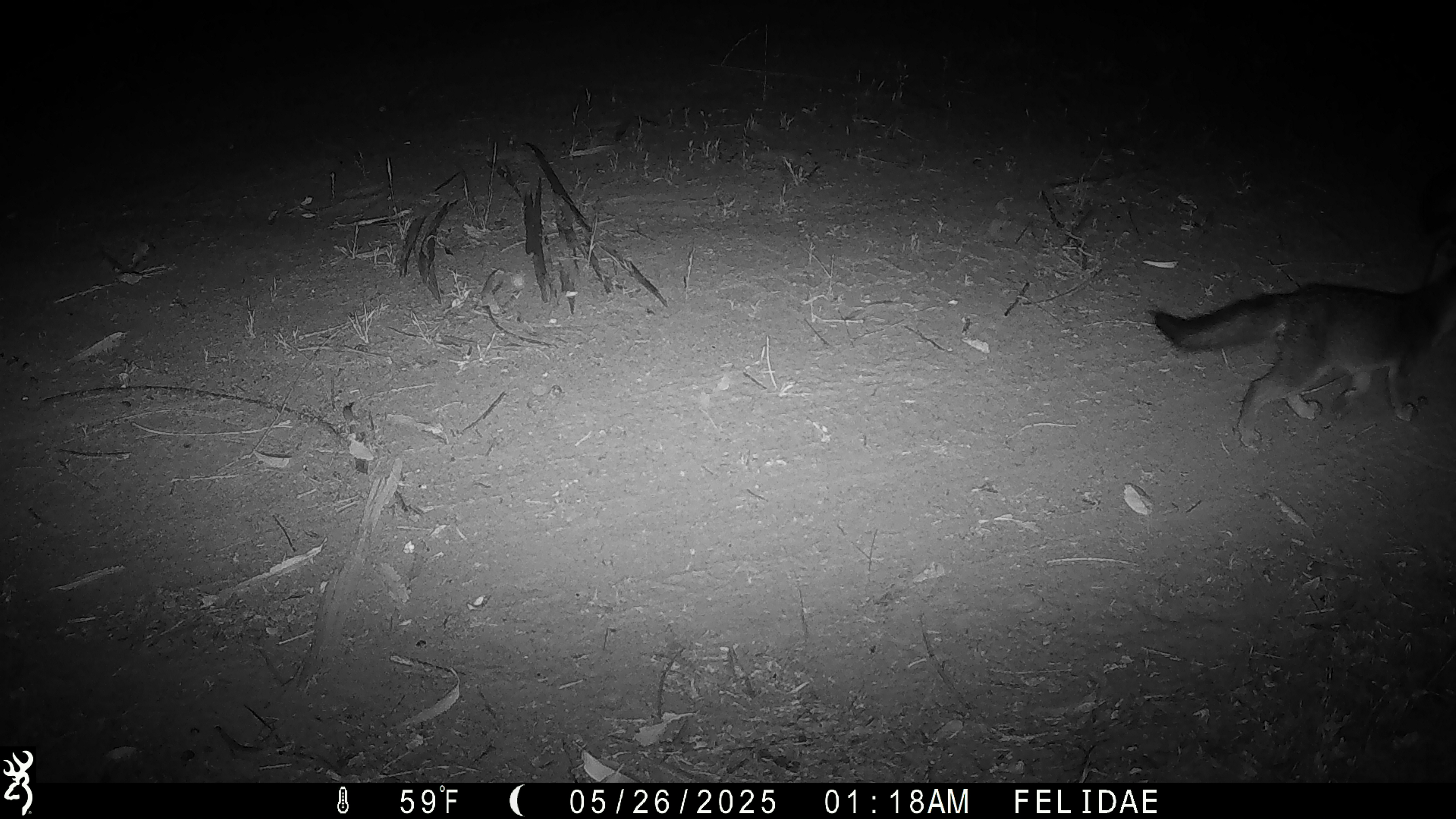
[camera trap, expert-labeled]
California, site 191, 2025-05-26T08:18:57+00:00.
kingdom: Animalia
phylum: Chordata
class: Mammalia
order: Carnivora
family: Canidae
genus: Urocyon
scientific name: Urocyon cinereoargenteus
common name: gray fox